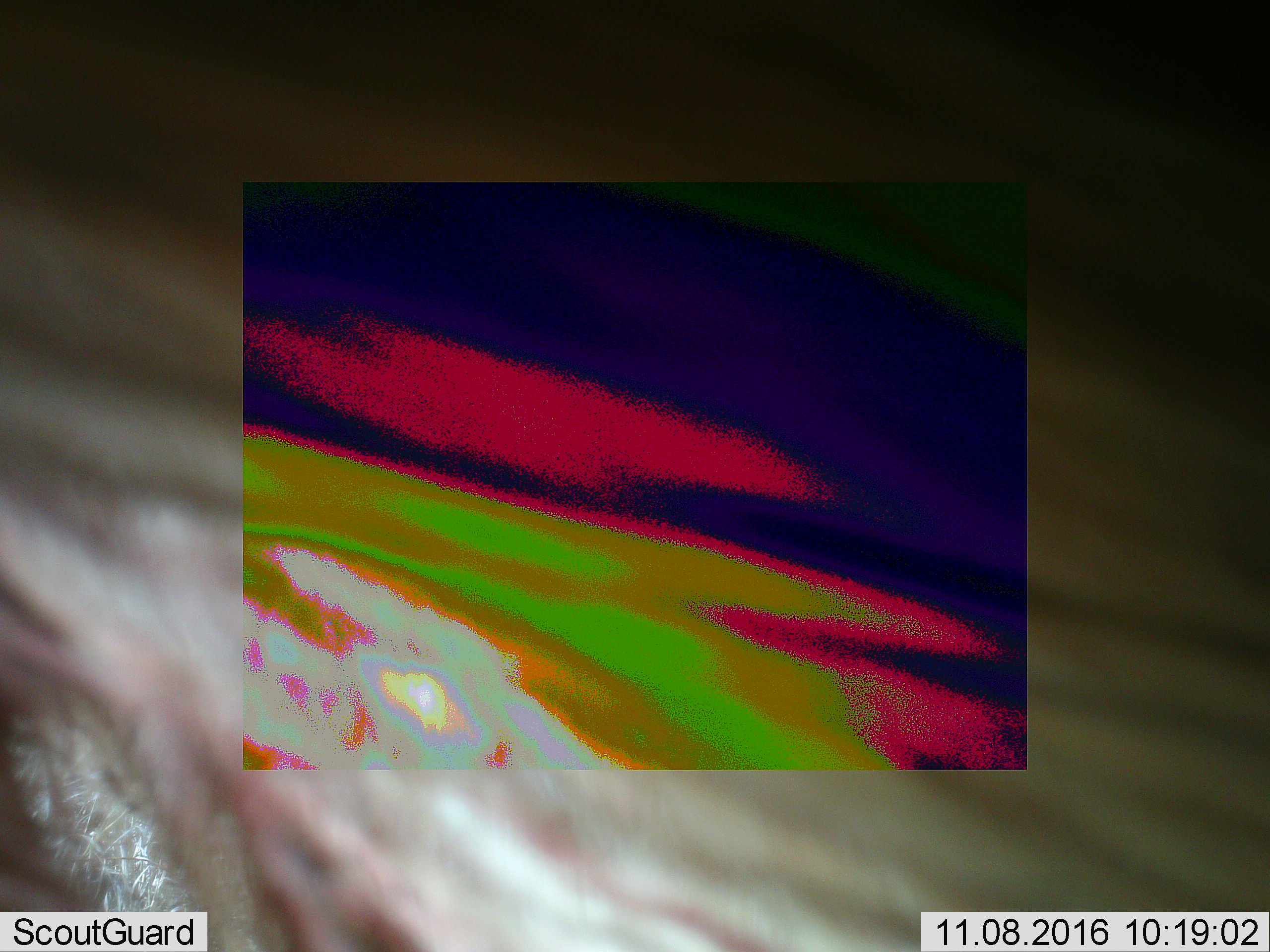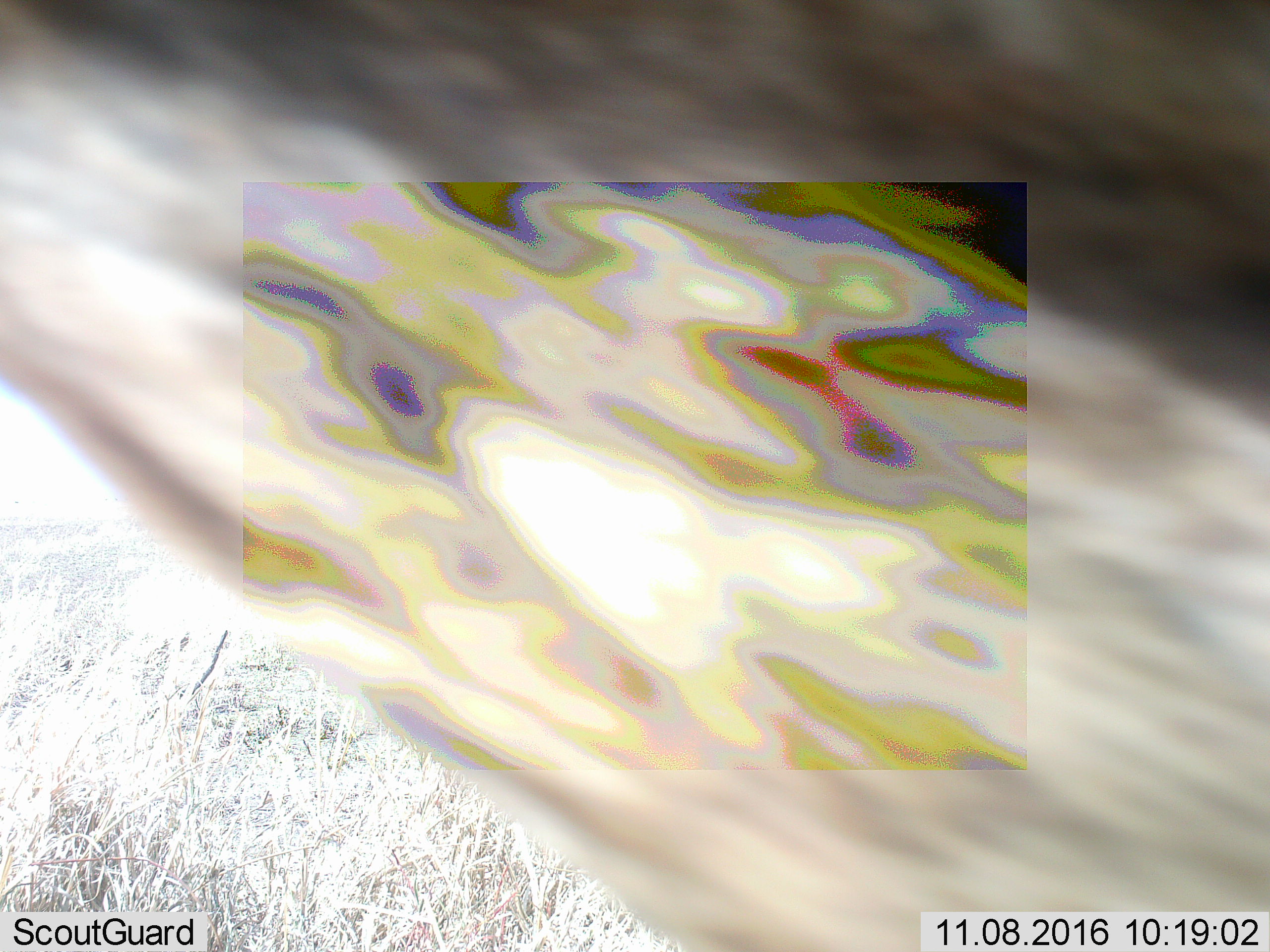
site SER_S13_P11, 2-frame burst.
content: unidentified animal